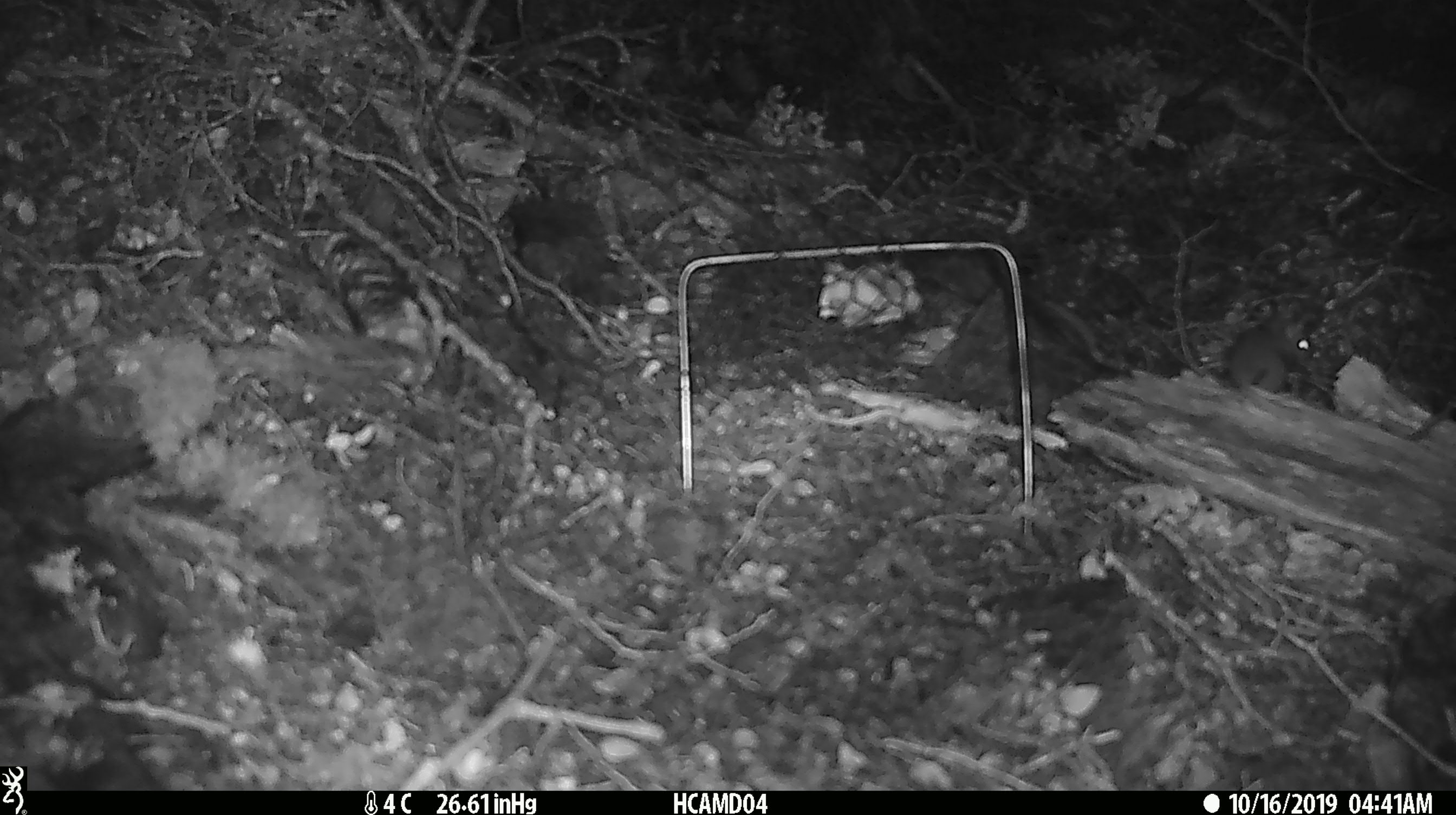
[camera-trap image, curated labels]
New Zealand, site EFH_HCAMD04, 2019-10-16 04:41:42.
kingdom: Animalia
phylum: Chordata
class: Mammalia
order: Rodentia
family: Muridae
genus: Mus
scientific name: Mus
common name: mouse